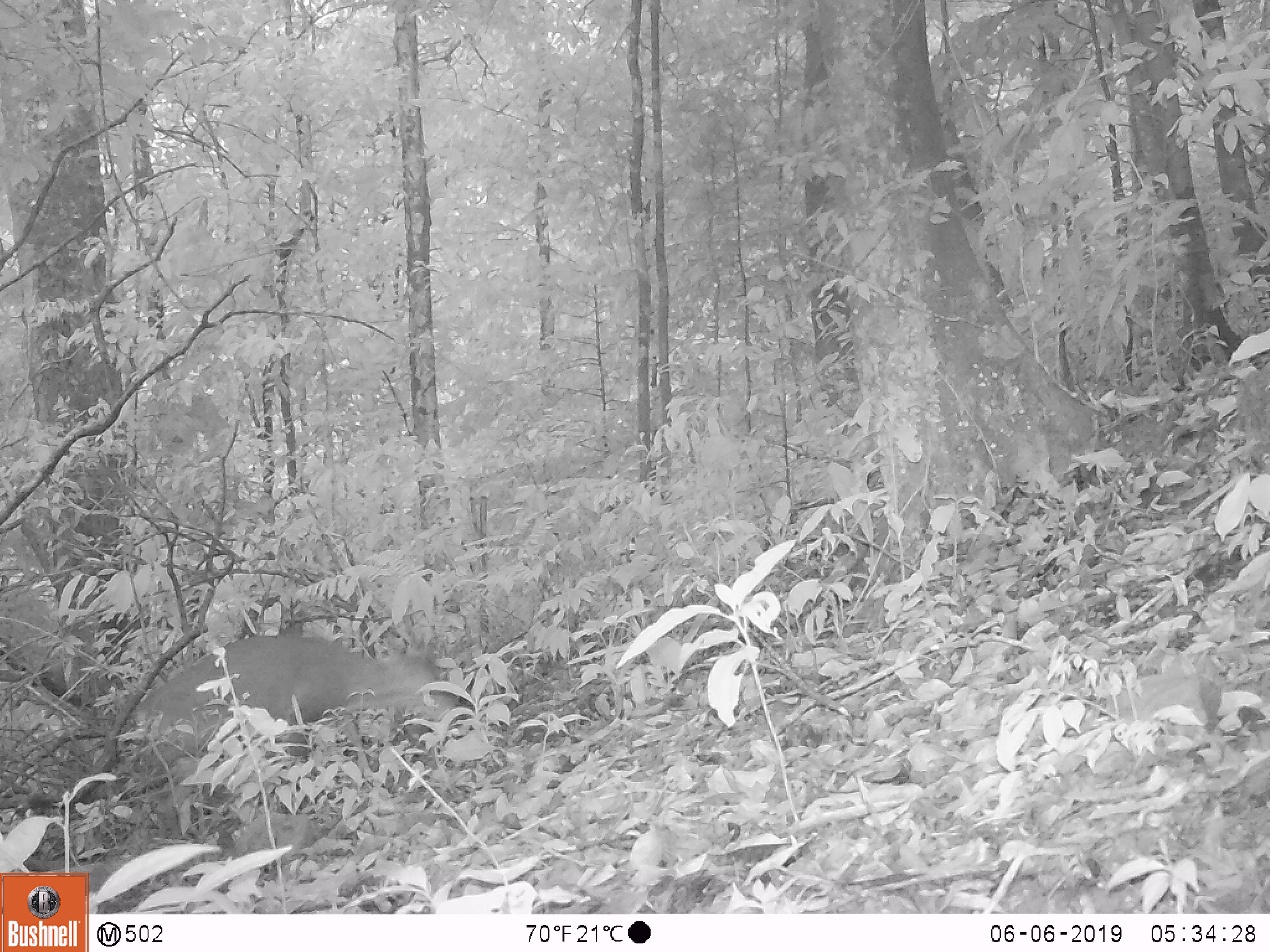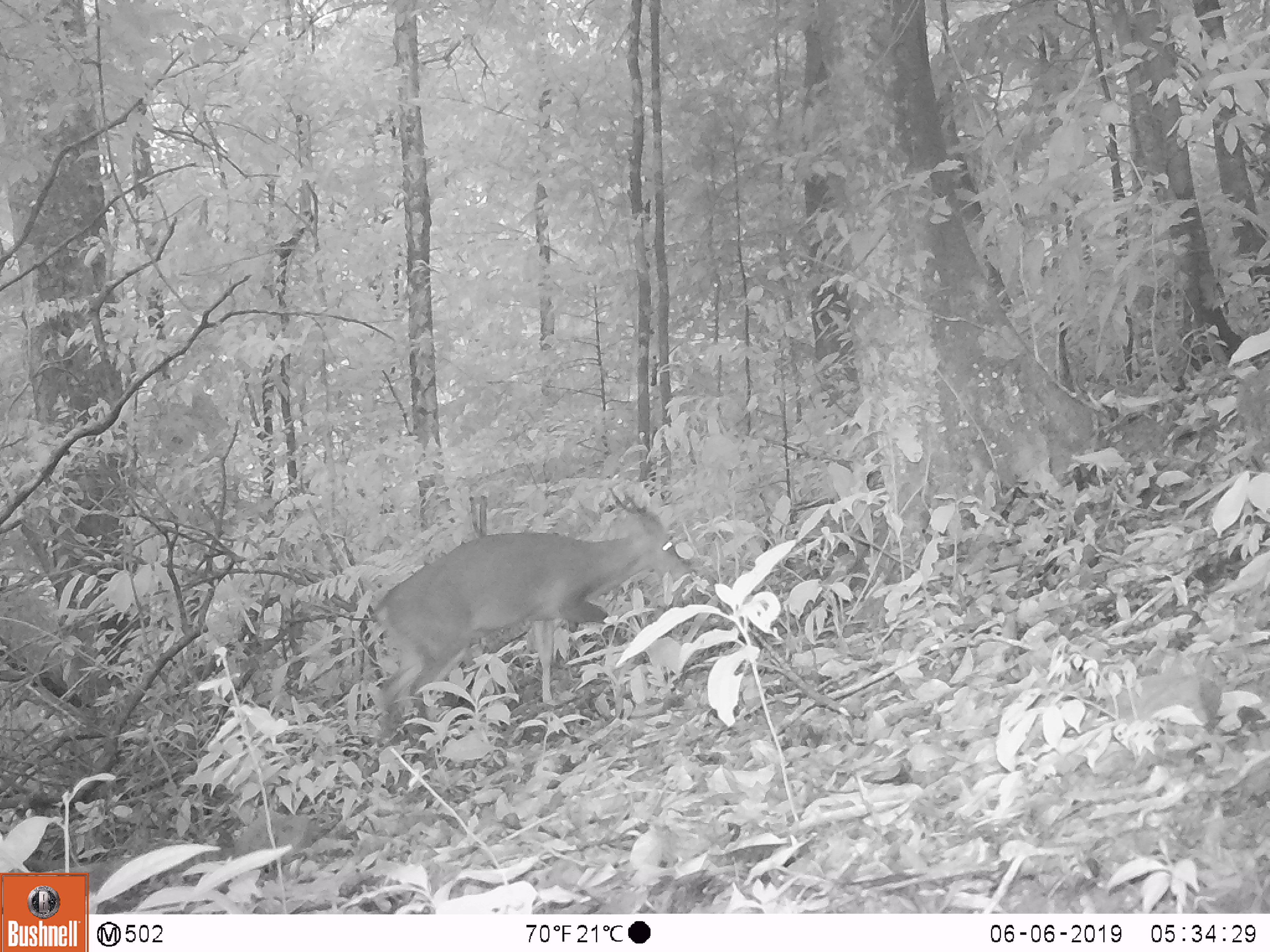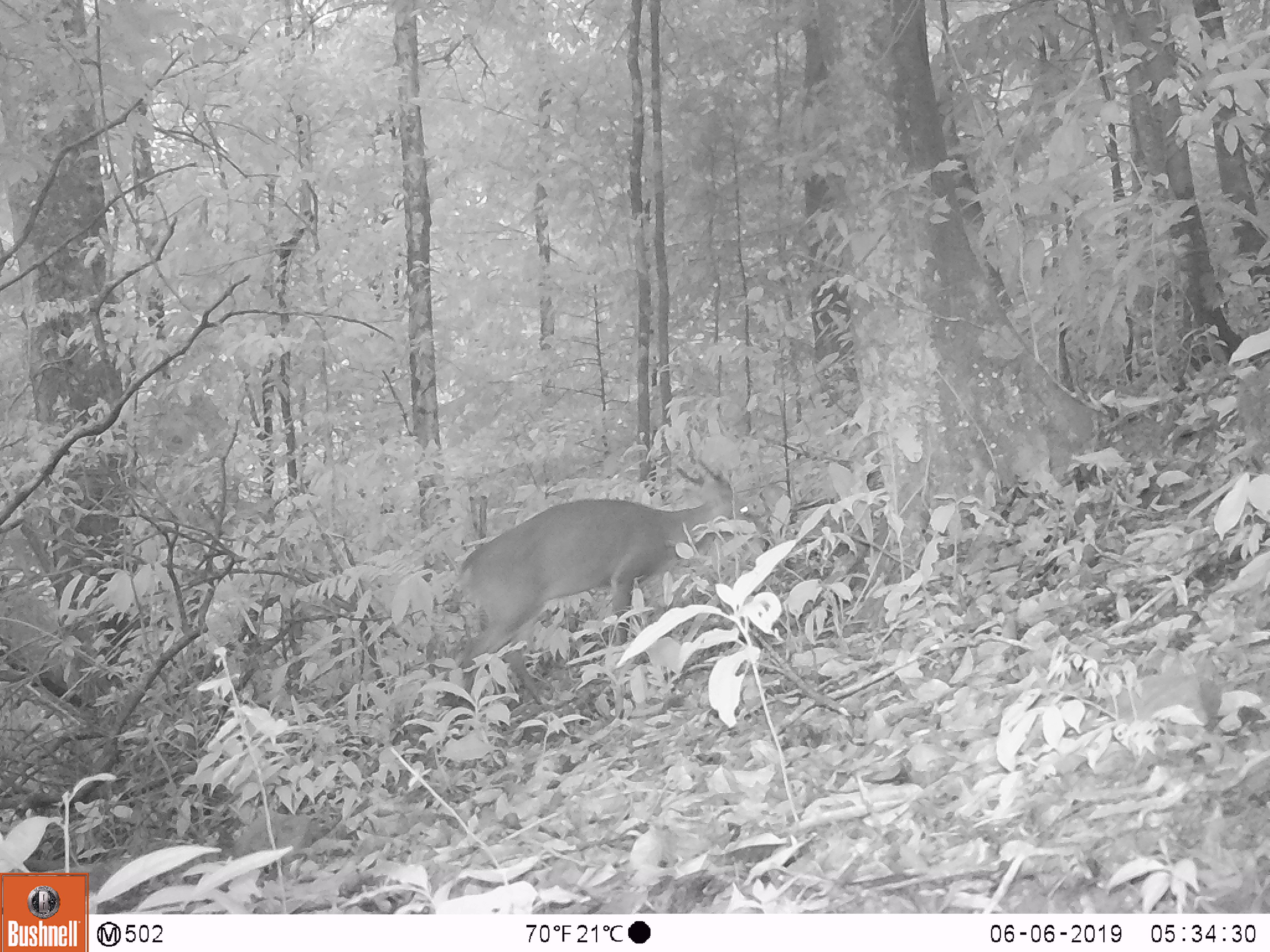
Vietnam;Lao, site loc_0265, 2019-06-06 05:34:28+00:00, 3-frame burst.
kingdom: Animalia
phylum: Chordata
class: Mammalia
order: Artiodactyla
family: Cervidae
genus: Muntiacus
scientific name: Muntiacus vuquangensis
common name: large-antlered muntjac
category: large antlered muntjac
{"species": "large antlered muntjac (large-antlered muntjac) (Muntiacus vuquangensis)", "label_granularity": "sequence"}